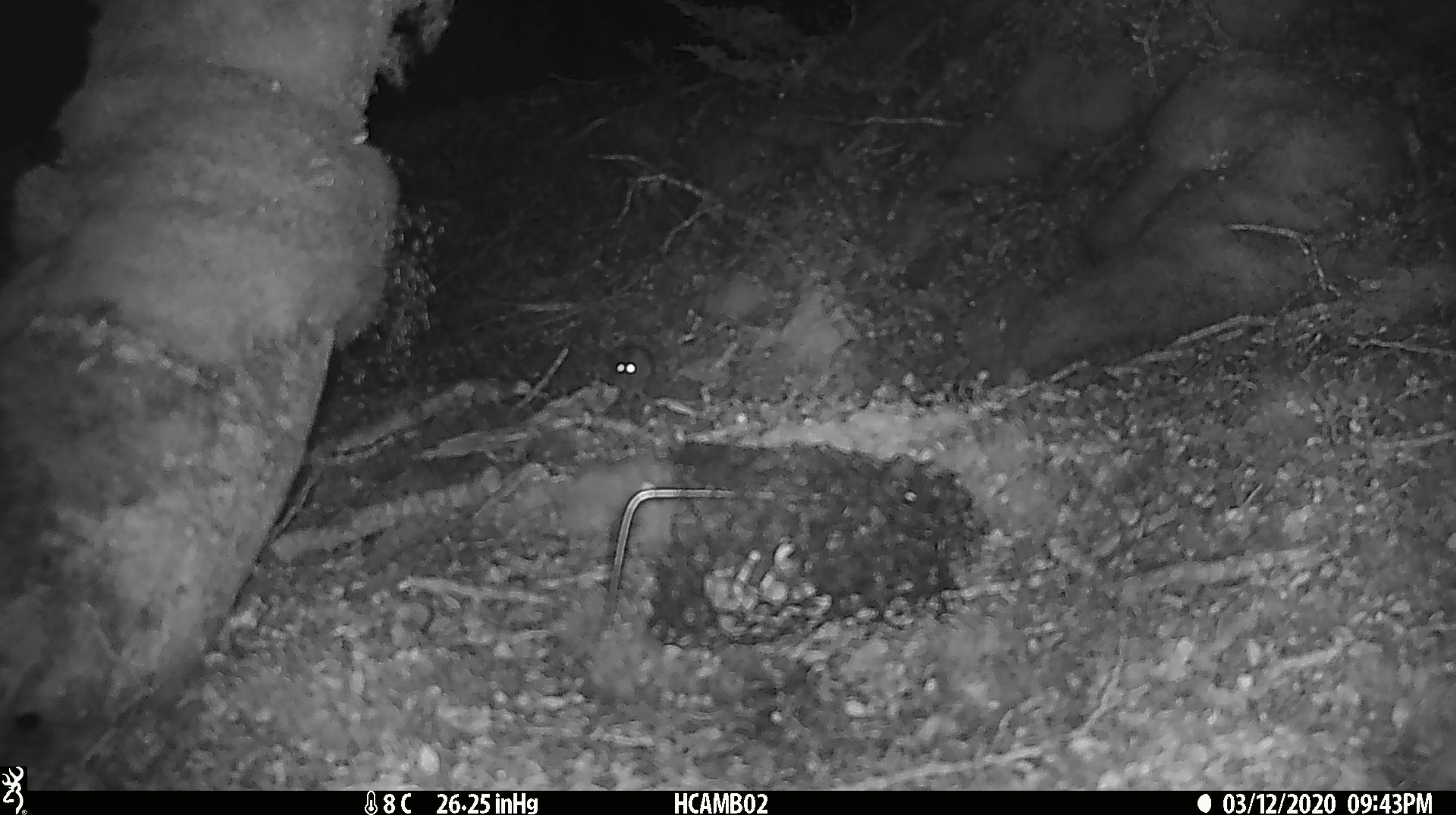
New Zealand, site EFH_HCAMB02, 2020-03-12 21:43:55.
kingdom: Animalia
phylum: Chordata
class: Mammalia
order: Rodentia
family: Muridae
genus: Mus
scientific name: Mus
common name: mouse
Mouse (Mus).